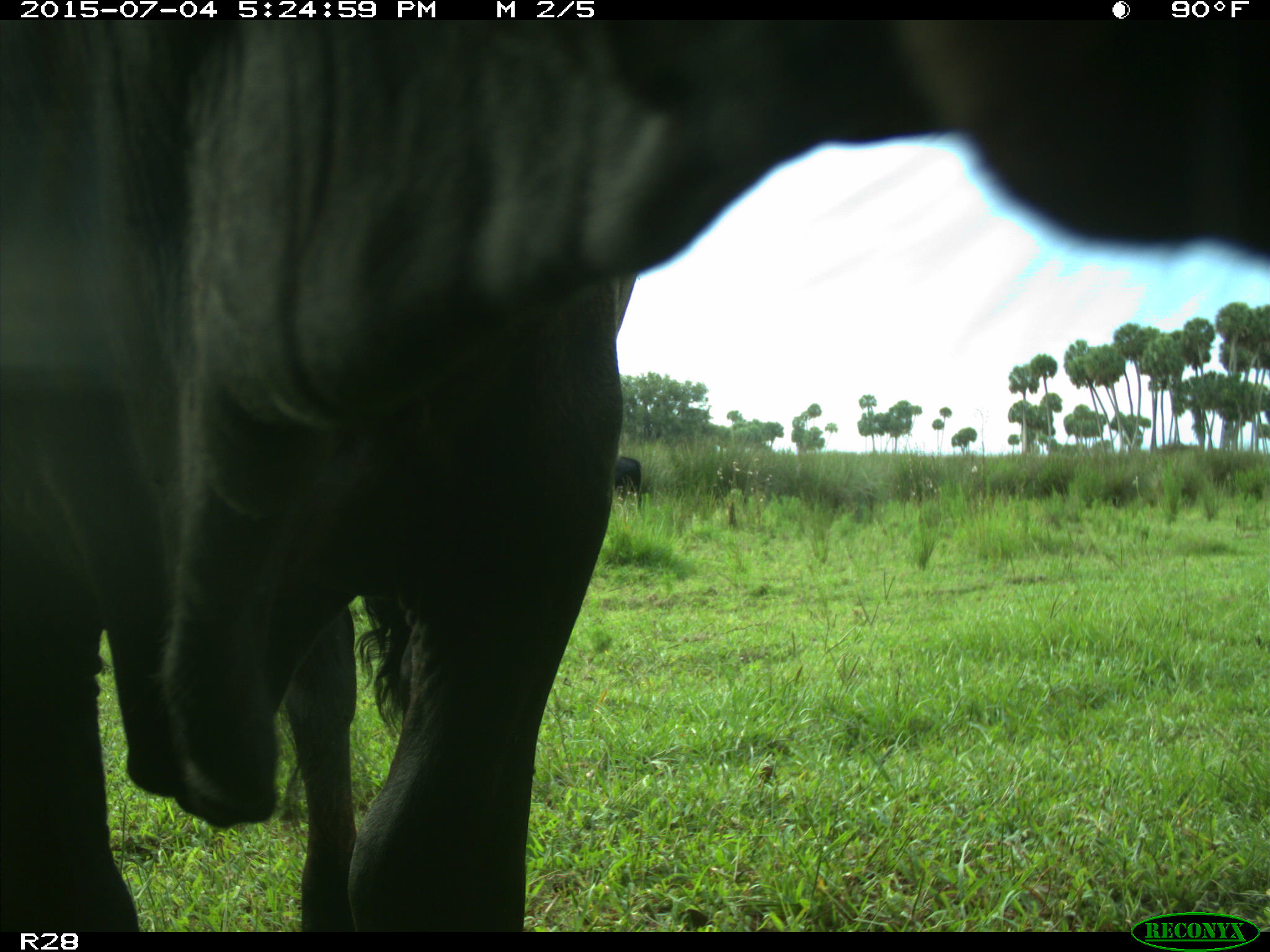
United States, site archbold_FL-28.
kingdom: Animalia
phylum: Chordata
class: Mammalia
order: Artiodactyla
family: Bovidae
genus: Bos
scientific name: Bos taurus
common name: domestic cow